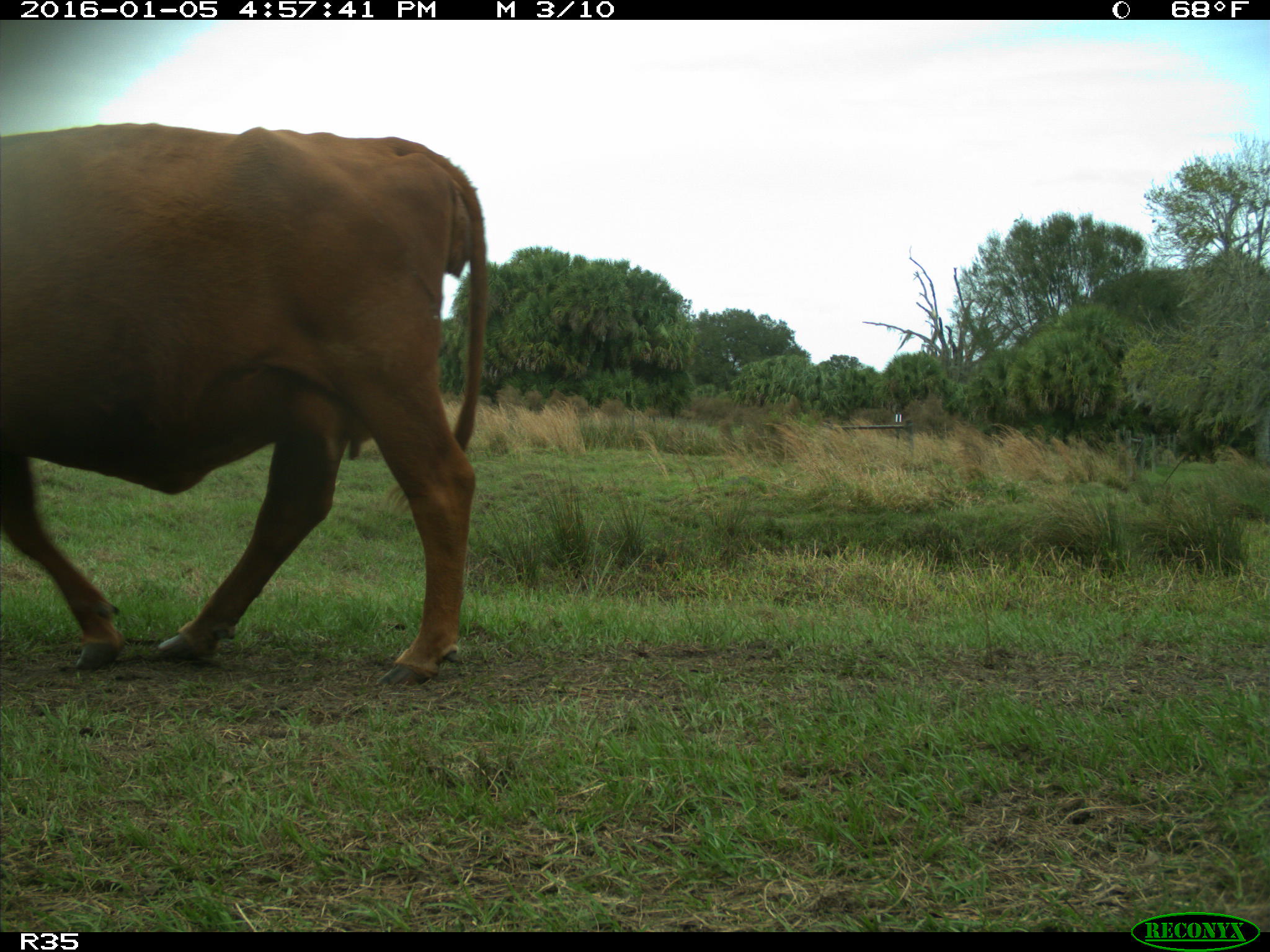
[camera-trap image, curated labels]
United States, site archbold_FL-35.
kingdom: Animalia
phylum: Chordata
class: Mammalia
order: Artiodactyla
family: Bovidae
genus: Bos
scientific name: Bos taurus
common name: domestic cow